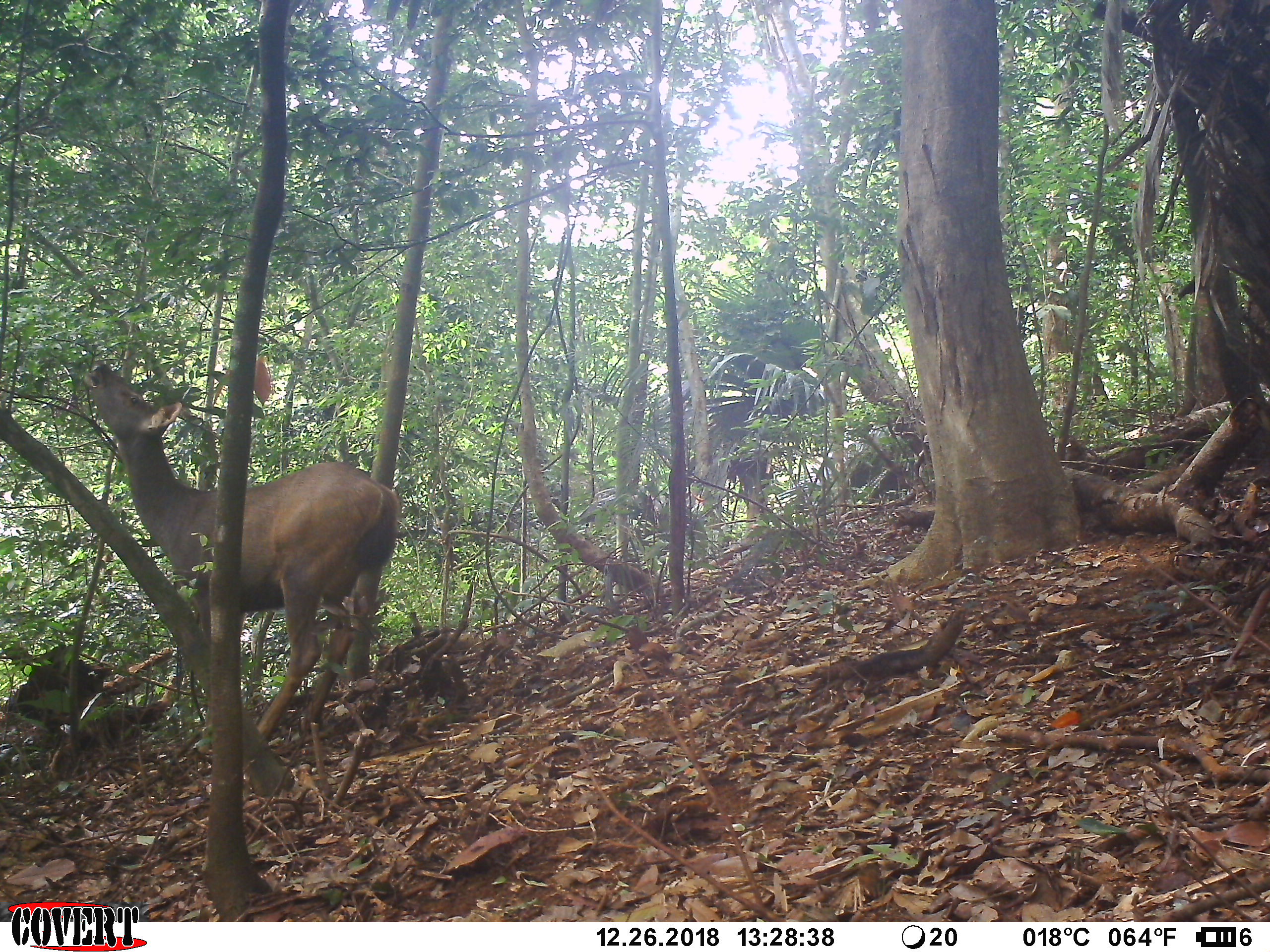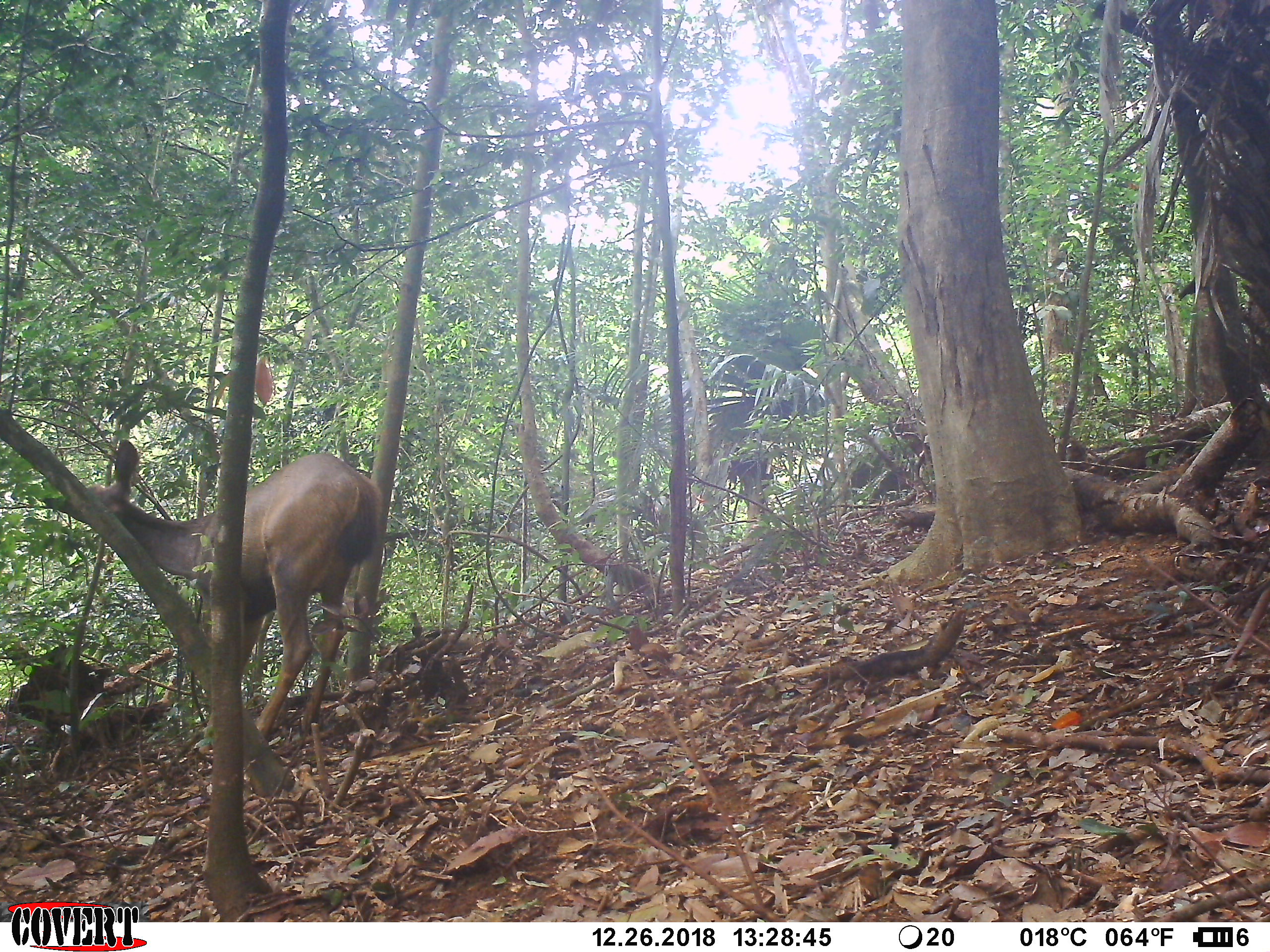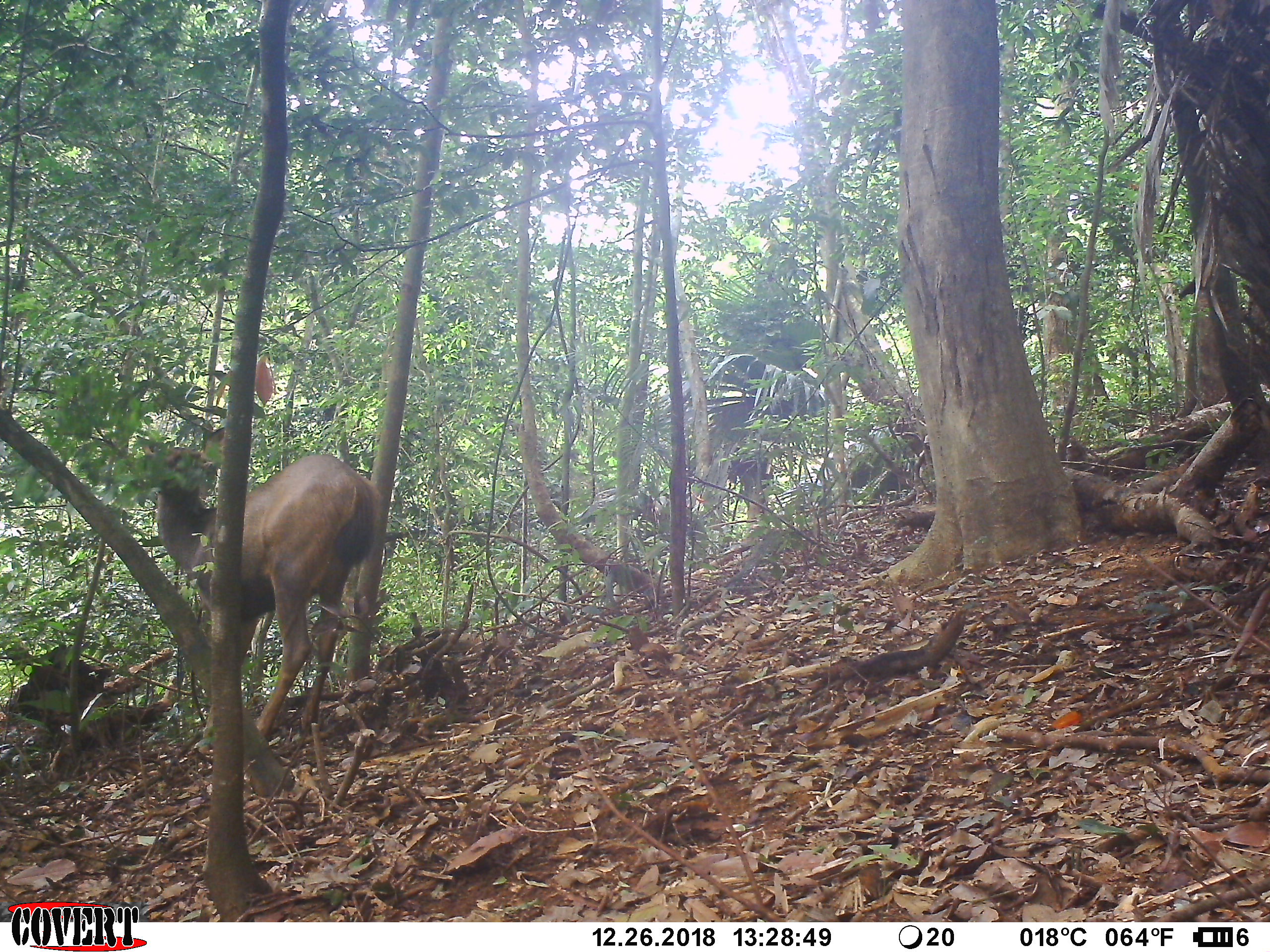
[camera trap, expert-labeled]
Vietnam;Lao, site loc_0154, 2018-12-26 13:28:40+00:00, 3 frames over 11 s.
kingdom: Animalia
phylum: Chordata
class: Mammalia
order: Artiodactyla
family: Cervidae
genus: Rusa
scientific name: Rusa unicolor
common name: sambar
Sambar (Rusa unicolor). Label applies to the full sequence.